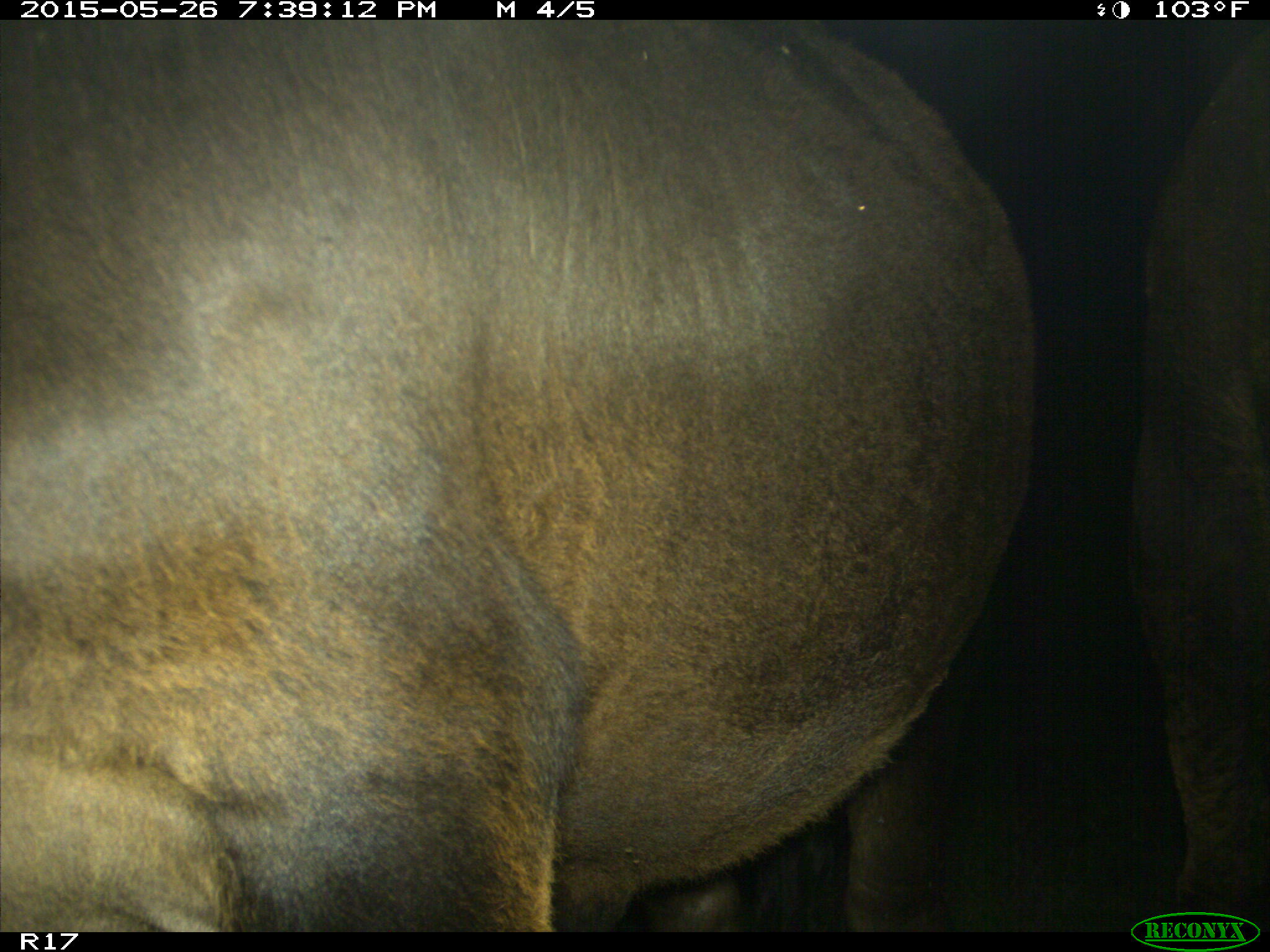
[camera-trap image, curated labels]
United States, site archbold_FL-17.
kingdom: Animalia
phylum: Chordata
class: Mammalia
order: Artiodactyla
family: Bovidae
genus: Bos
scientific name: Bos taurus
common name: domestic cow